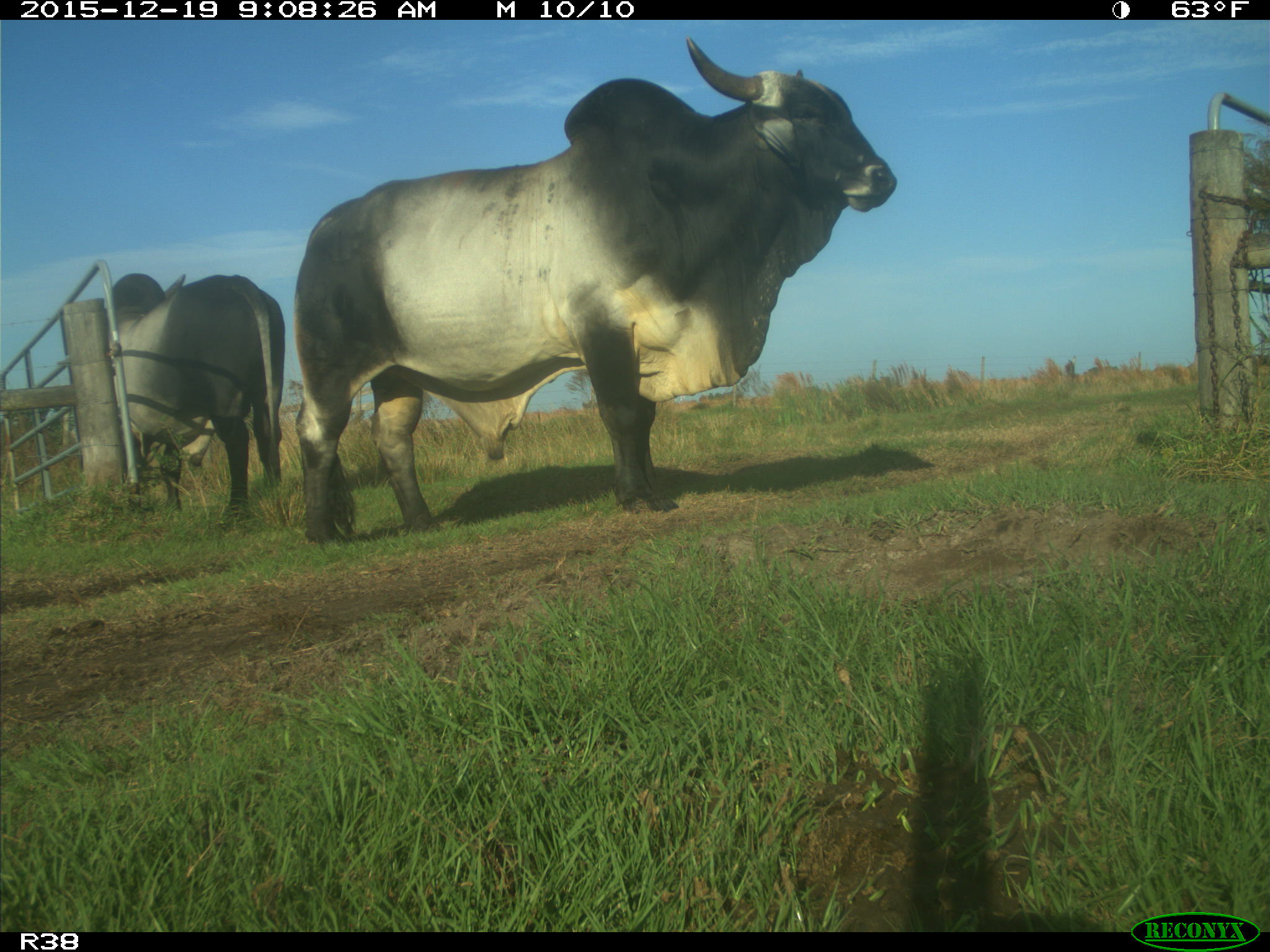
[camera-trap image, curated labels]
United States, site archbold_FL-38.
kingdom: Animalia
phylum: Chordata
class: Mammalia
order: Artiodactyla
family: Bovidae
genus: Bos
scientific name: Bos taurus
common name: domestic cow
Bos taurus (domestic cow).